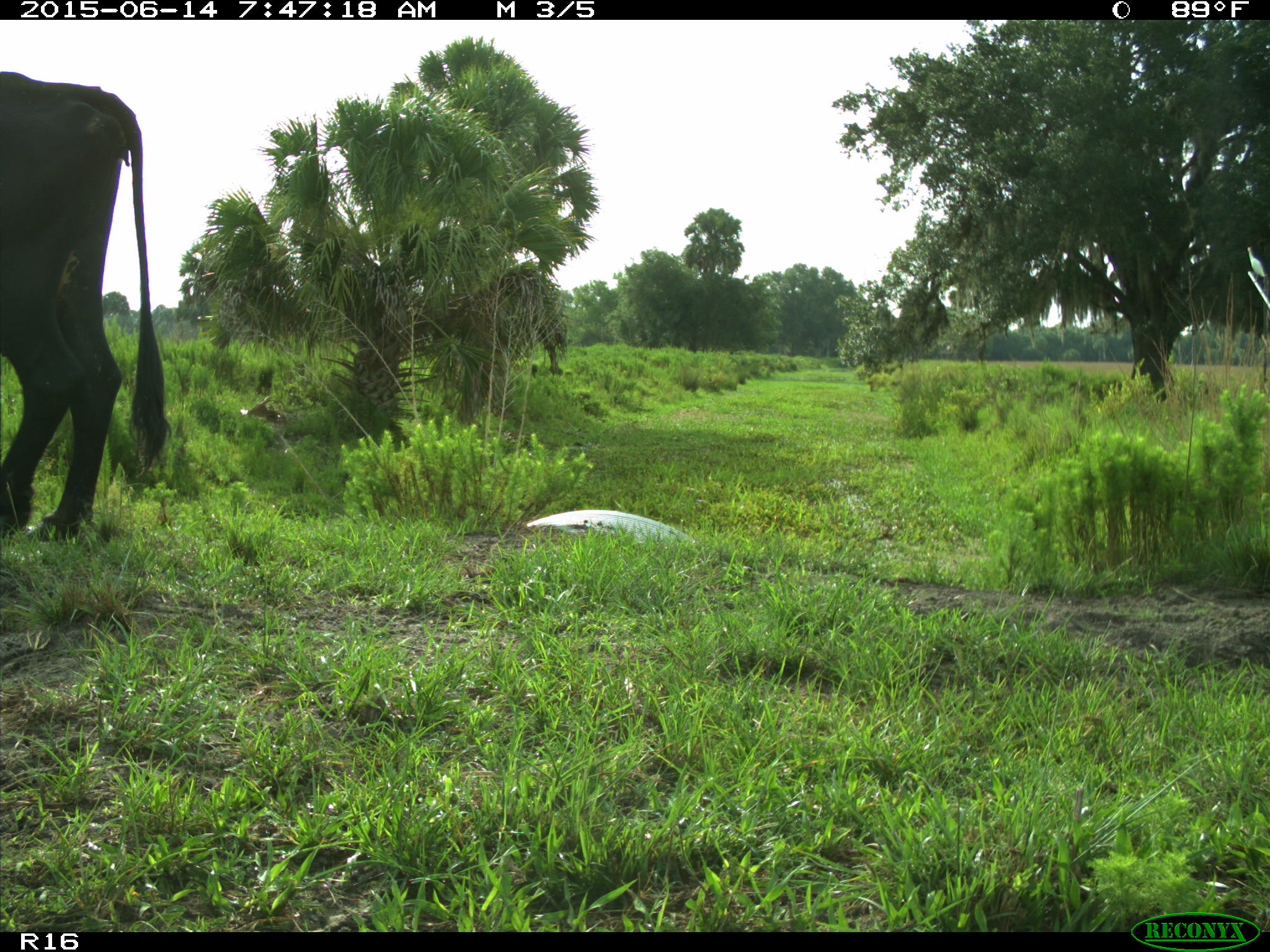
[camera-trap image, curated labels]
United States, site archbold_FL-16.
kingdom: Animalia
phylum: Chordata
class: Mammalia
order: Artiodactyla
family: Bovidae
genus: Bos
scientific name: Bos taurus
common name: domestic cow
Bos taurus (domestic cow).